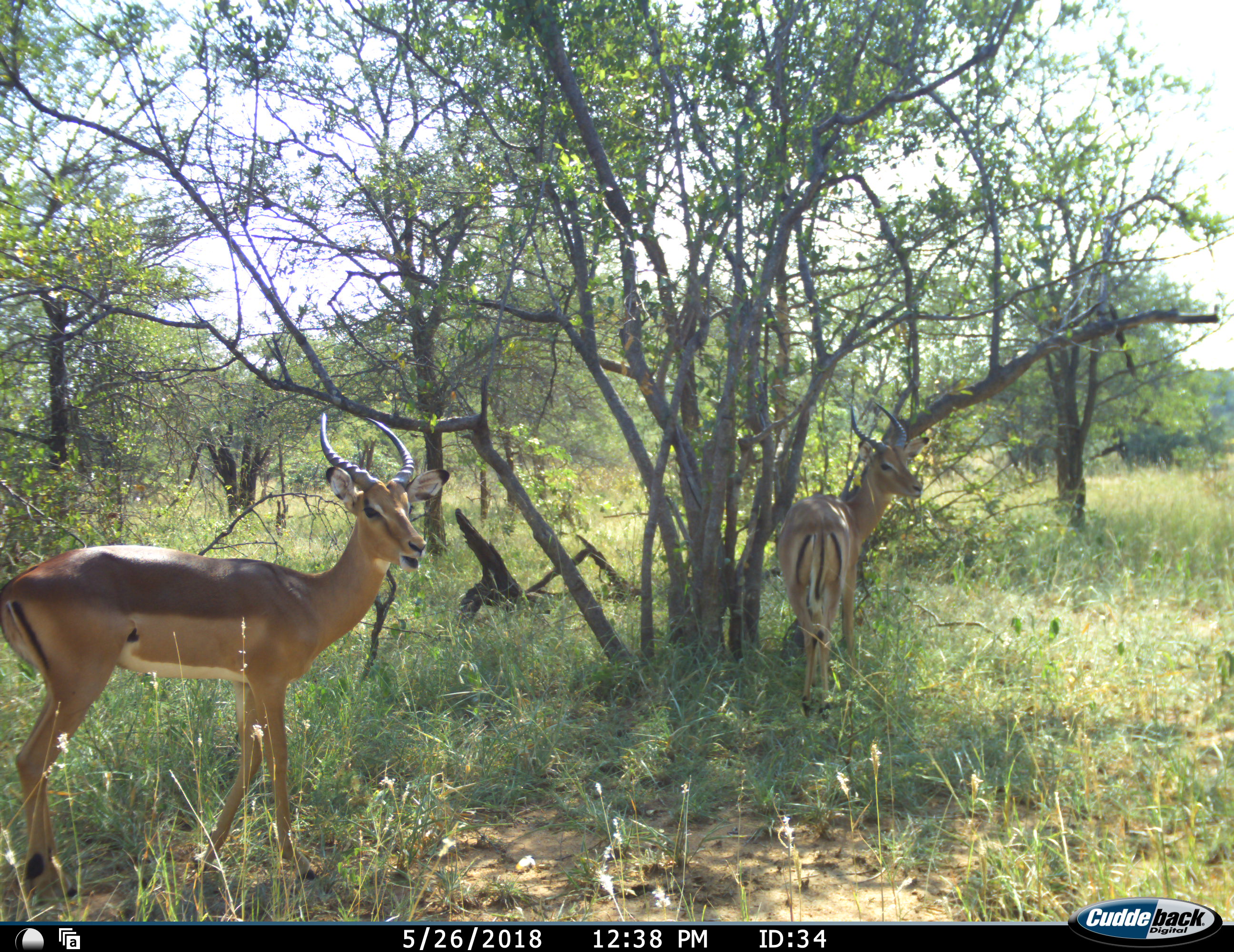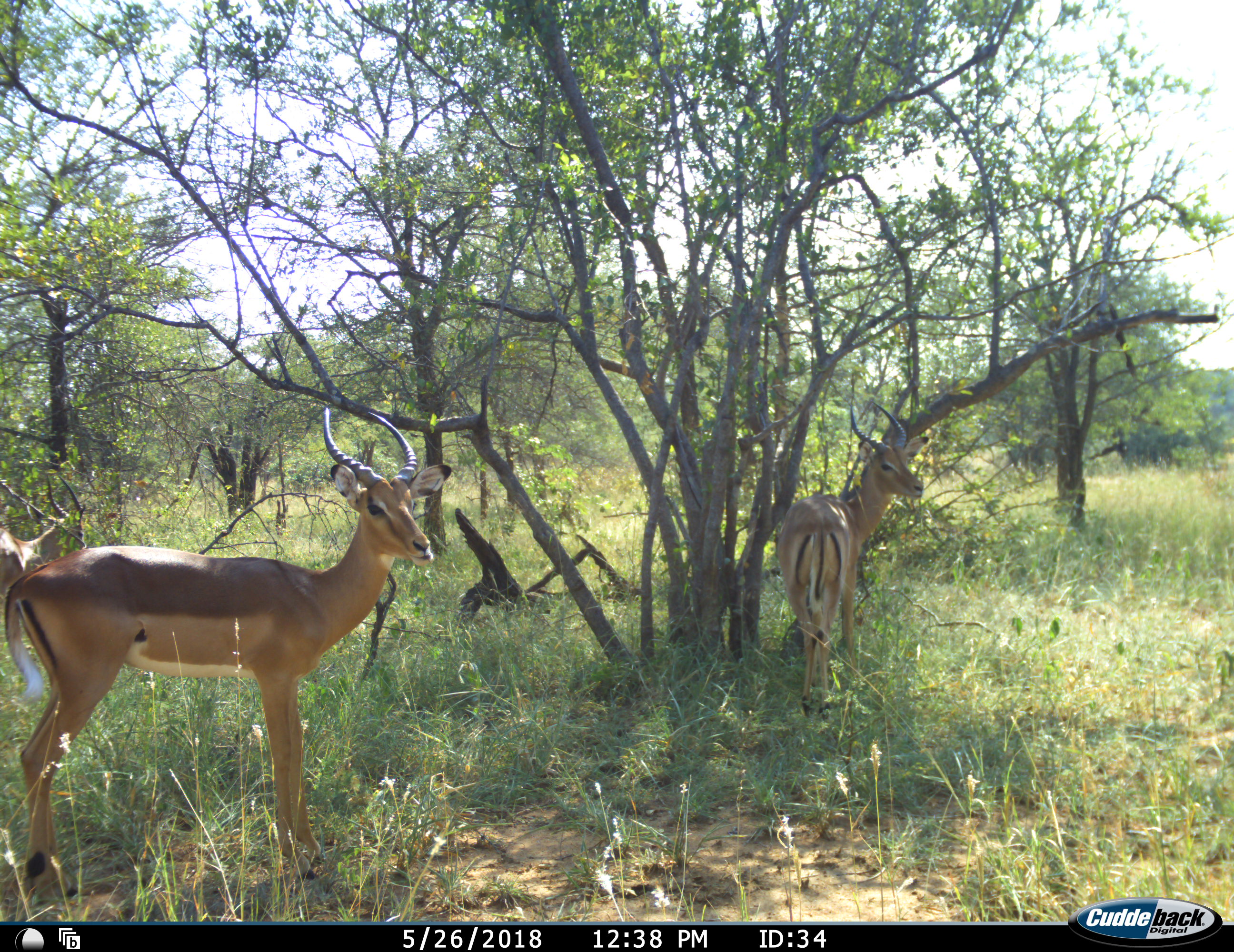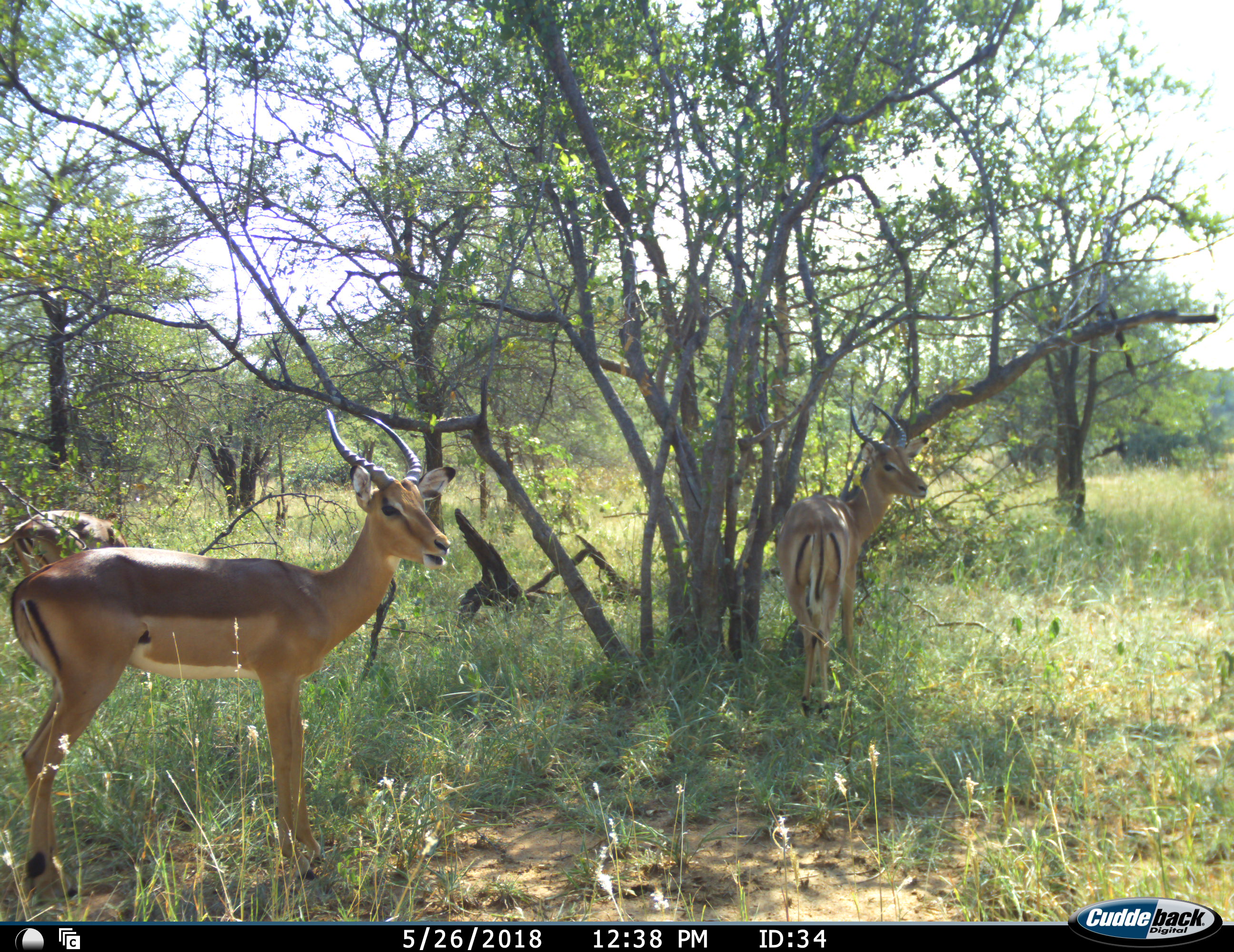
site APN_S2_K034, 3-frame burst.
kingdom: Animalia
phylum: Chordata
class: Mammalia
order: Artiodactyla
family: Bovidae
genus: Aepyceros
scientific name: Aepyceros melampus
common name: impala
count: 3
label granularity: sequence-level